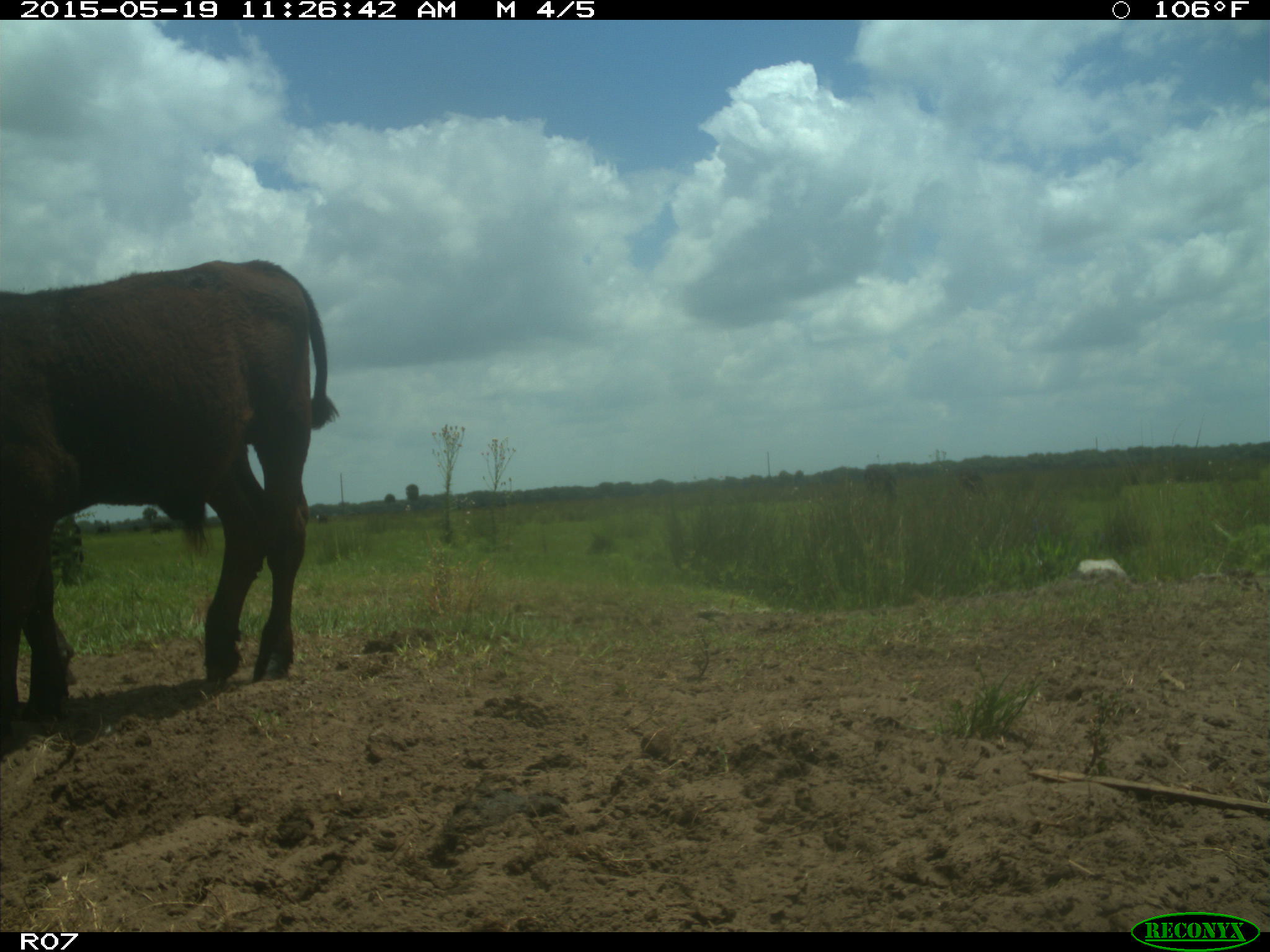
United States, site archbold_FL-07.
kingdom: Animalia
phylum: Chordata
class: Mammalia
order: Artiodactyla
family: Bovidae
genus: Bos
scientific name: Bos taurus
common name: domestic cow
Bos taurus (domestic cow).